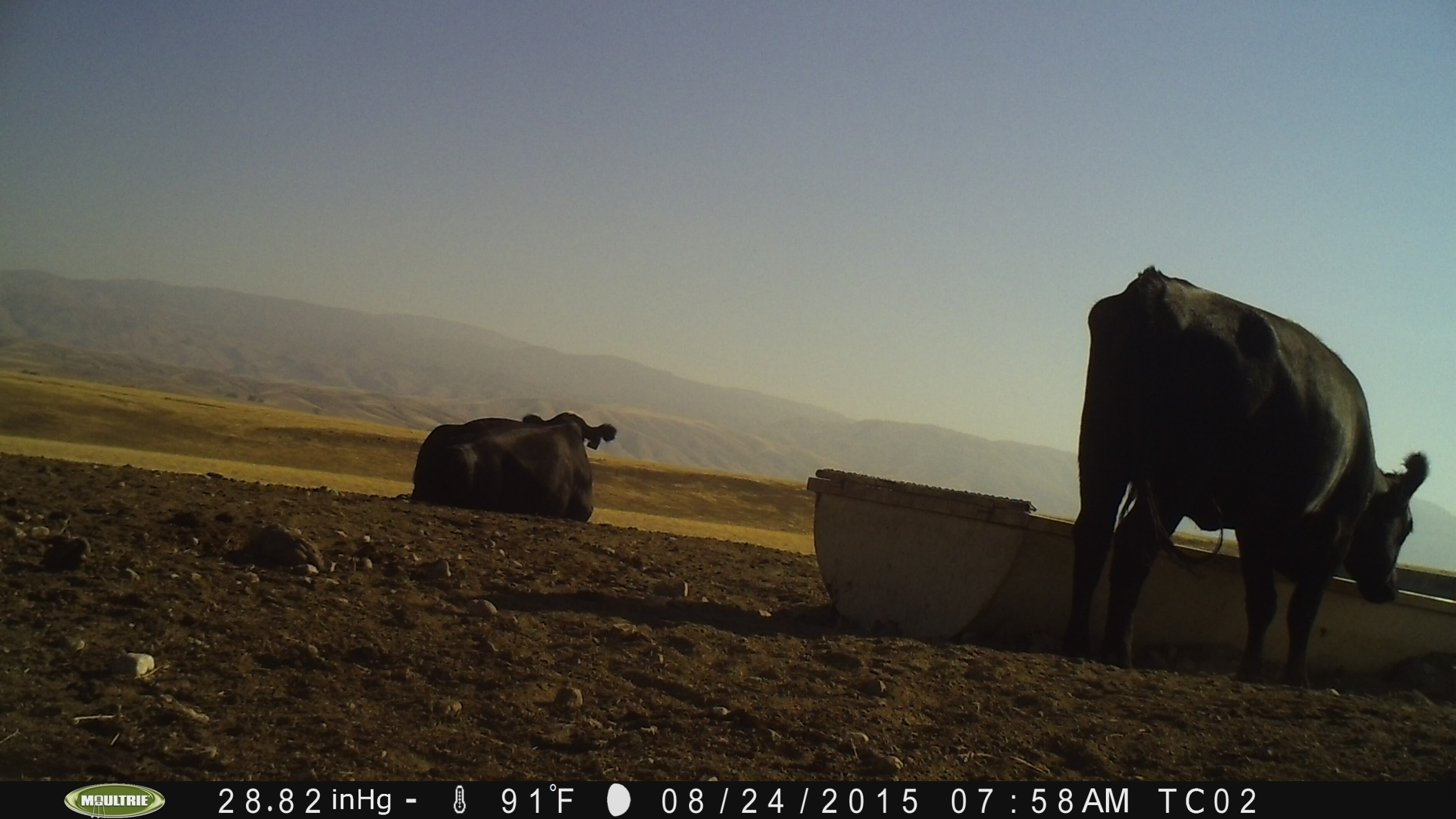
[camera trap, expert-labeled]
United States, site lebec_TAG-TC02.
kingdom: Animalia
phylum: Chordata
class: Mammalia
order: Artiodactyla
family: Bovidae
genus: Bos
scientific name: Bos taurus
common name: domestic cow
Bos taurus (domestic cow).